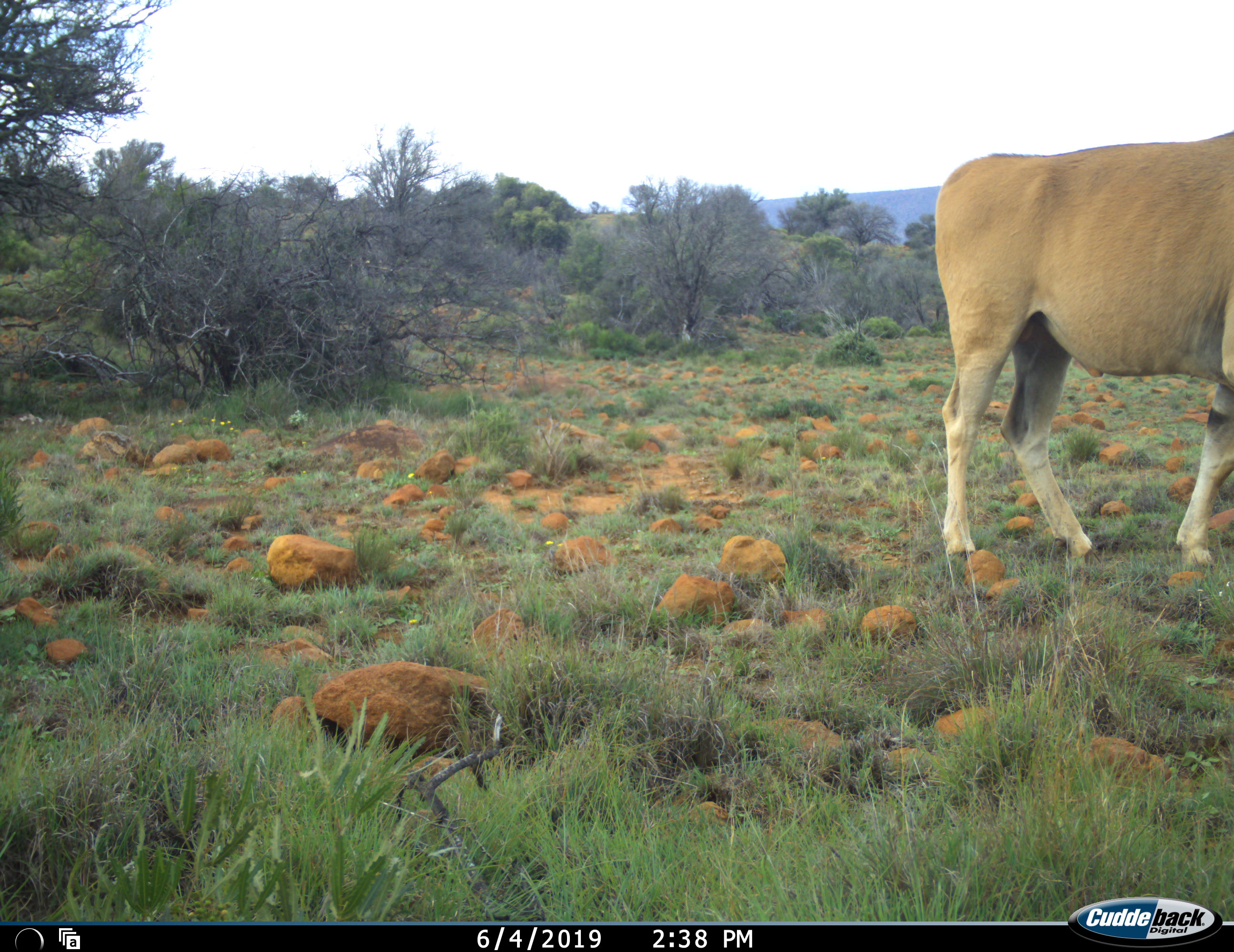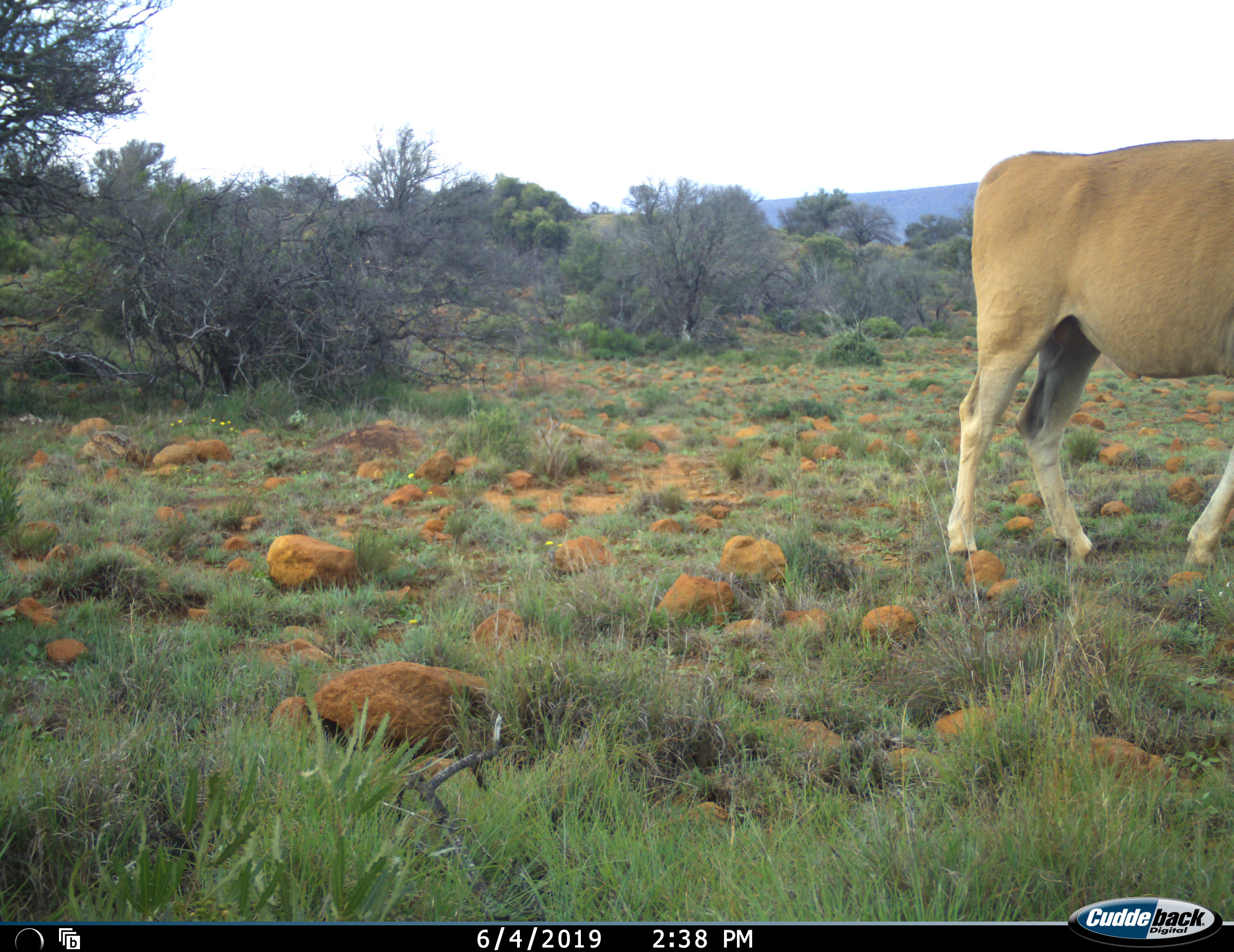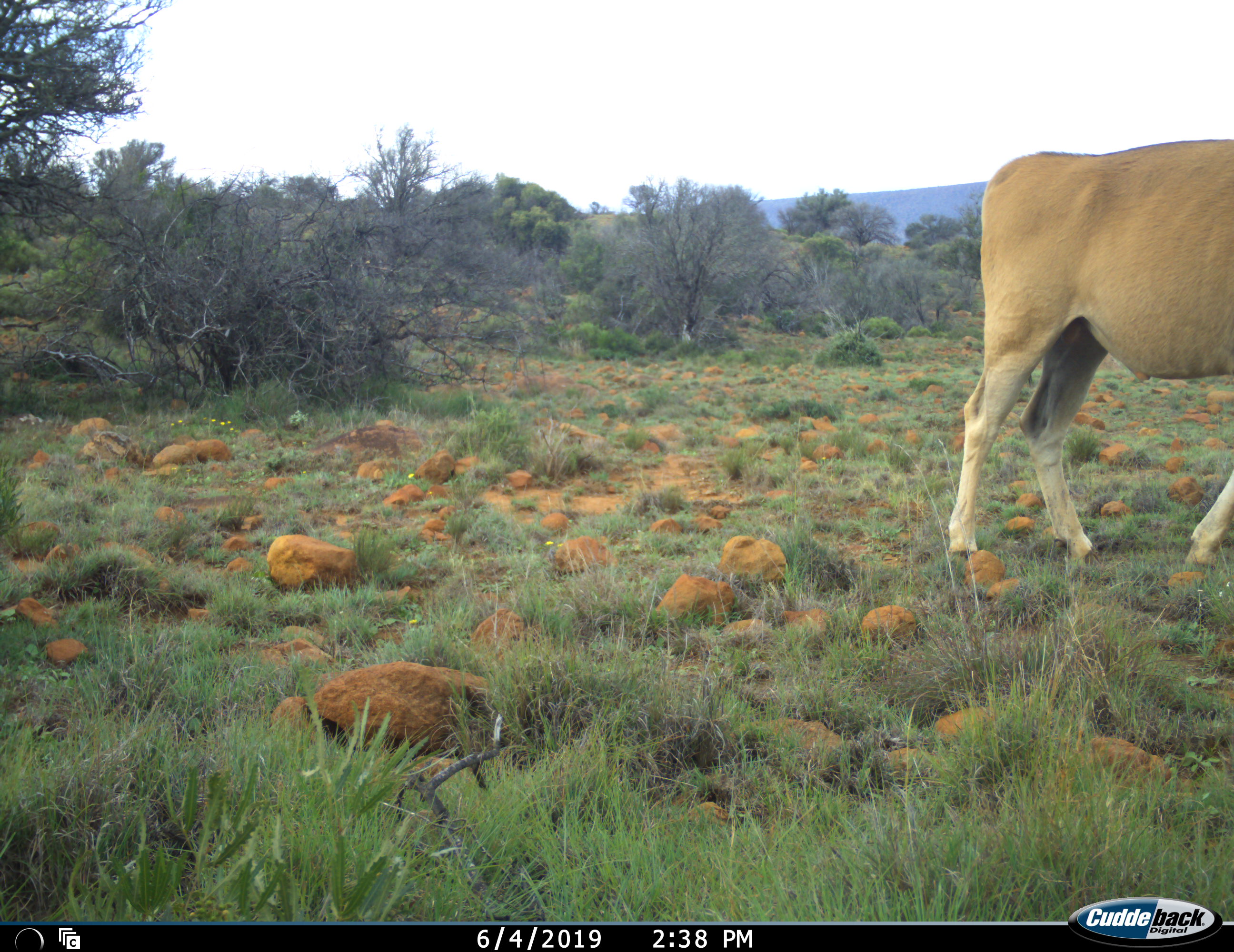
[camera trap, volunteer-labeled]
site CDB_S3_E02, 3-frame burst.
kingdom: Animalia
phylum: Chordata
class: Mammalia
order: Artiodactyla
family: Bovidae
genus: Tragelaphus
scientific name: Tragelaphus oryx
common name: eland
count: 1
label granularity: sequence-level